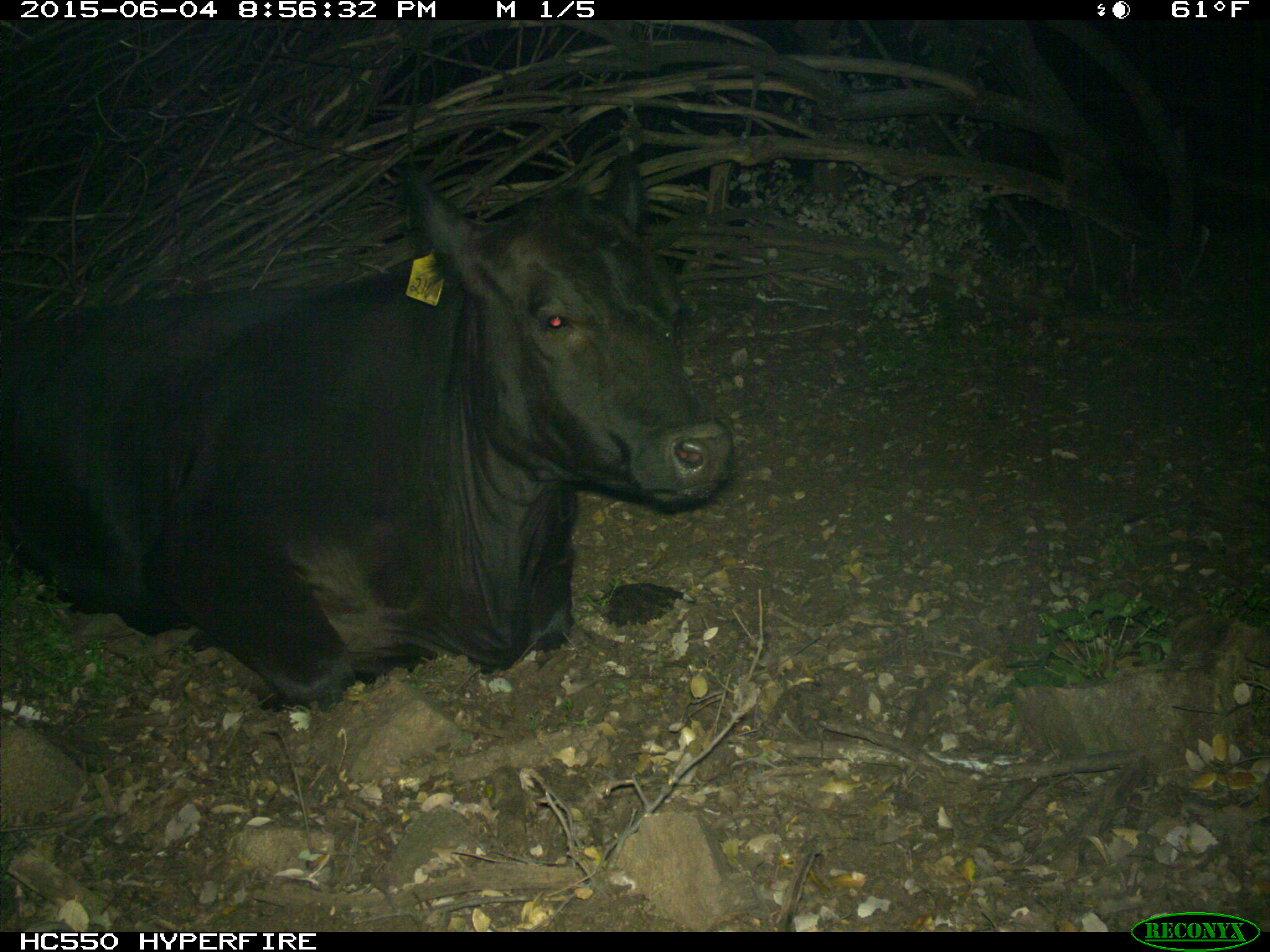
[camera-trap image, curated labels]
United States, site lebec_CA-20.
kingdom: Animalia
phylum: Chordata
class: Mammalia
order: Artiodactyla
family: Bovidae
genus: Bos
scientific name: Bos taurus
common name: domestic cow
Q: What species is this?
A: Bos taurus (domestic cow).